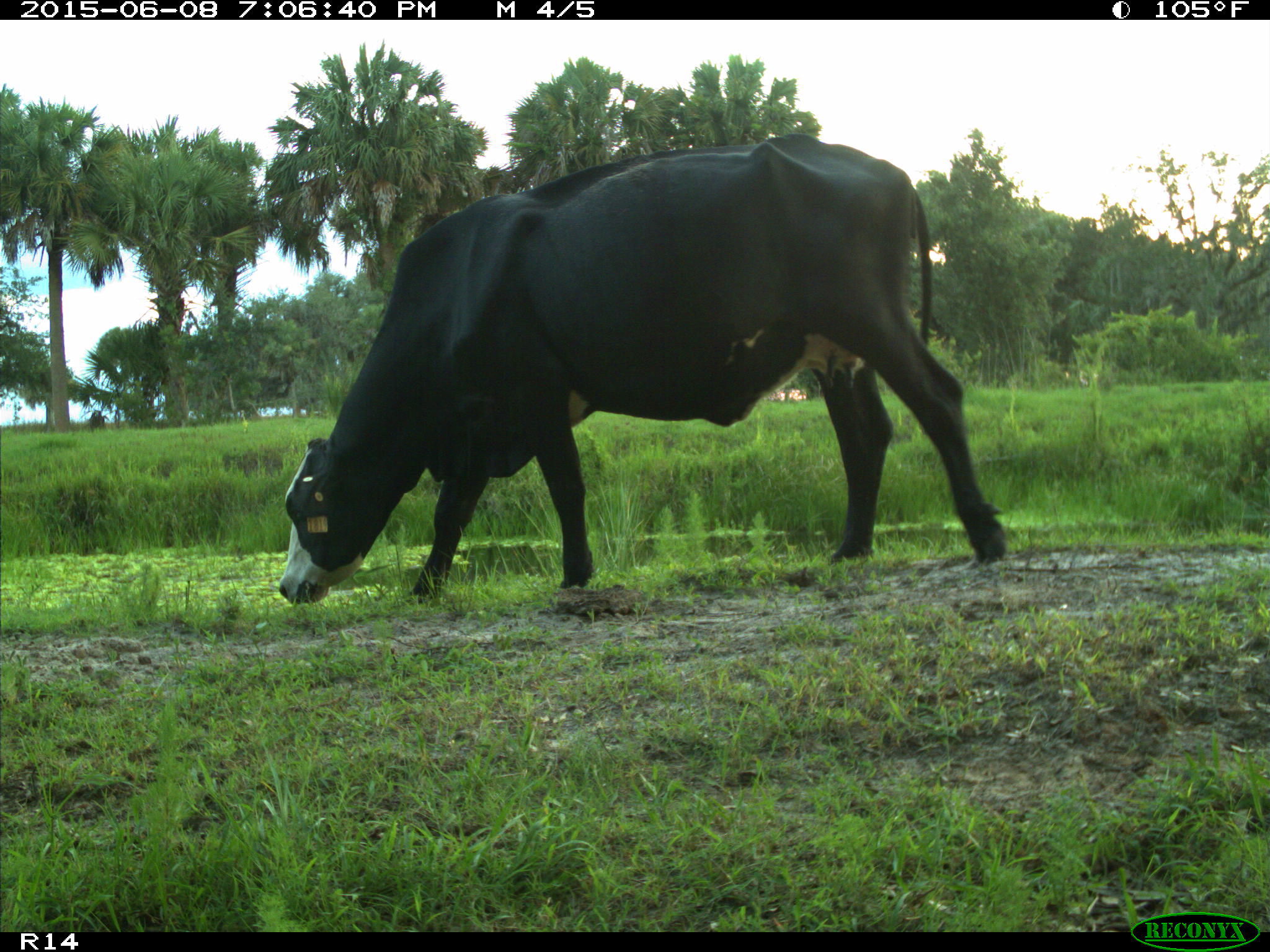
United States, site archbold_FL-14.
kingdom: Animalia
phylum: Chordata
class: Mammalia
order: Artiodactyla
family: Bovidae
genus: Bos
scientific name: Bos taurus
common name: domestic cow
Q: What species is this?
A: Bos taurus (domestic cow).